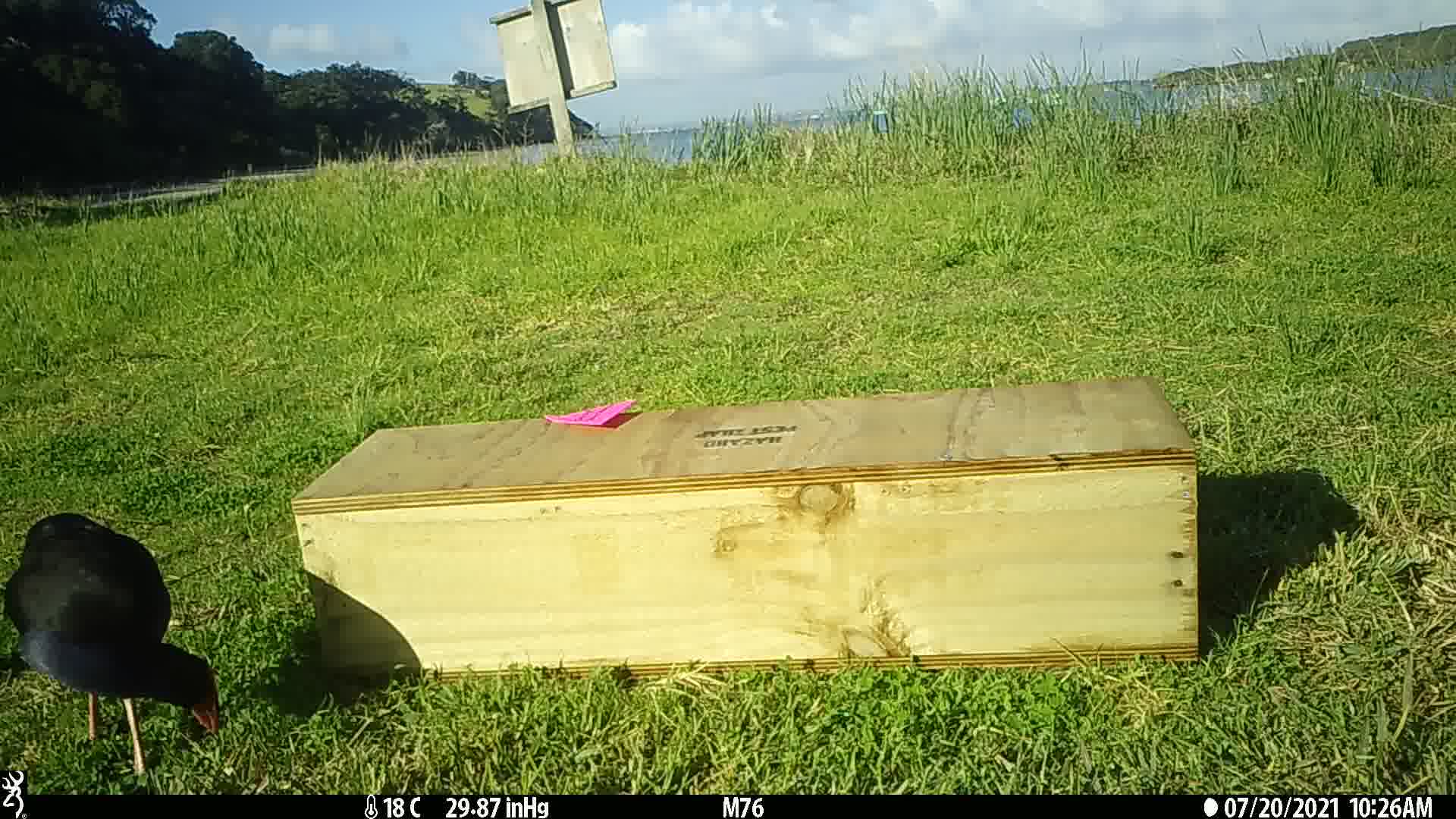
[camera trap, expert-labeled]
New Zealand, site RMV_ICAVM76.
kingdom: Animalia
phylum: Chordata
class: Aves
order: Gruiformes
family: Rallidae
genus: Porphyrio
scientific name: Porphyrio melanotus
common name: australasian swamphen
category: pukeko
Pukeko (australasian swamphen) (Porphyrio melanotus).